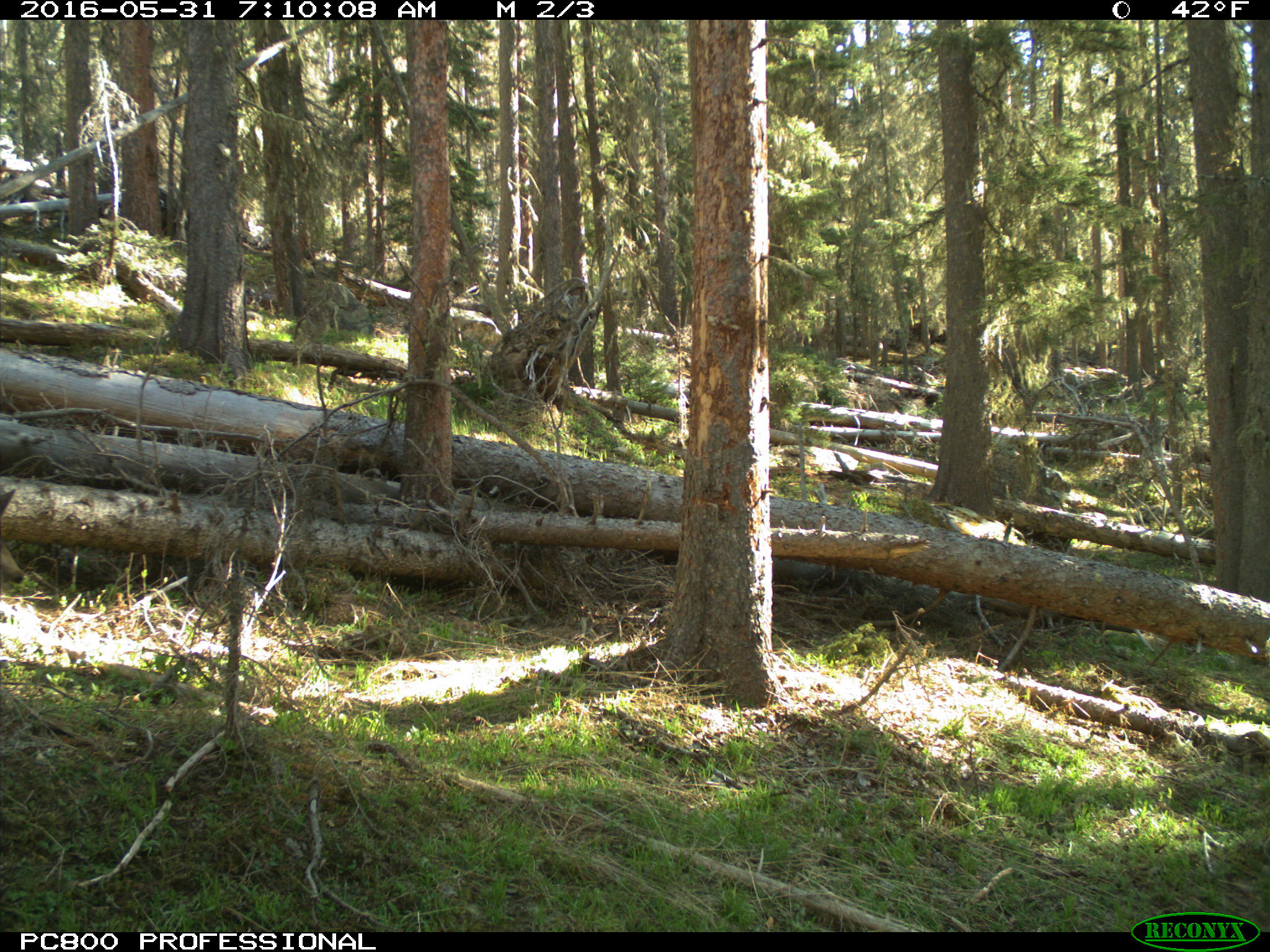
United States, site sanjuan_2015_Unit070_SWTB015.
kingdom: Animalia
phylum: Chordata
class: Mammalia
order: Artiodactyla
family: Cervidae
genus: Odocoileus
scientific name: Odocoileus hemionus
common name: mule deer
Odocoileus hemionus (mule deer).